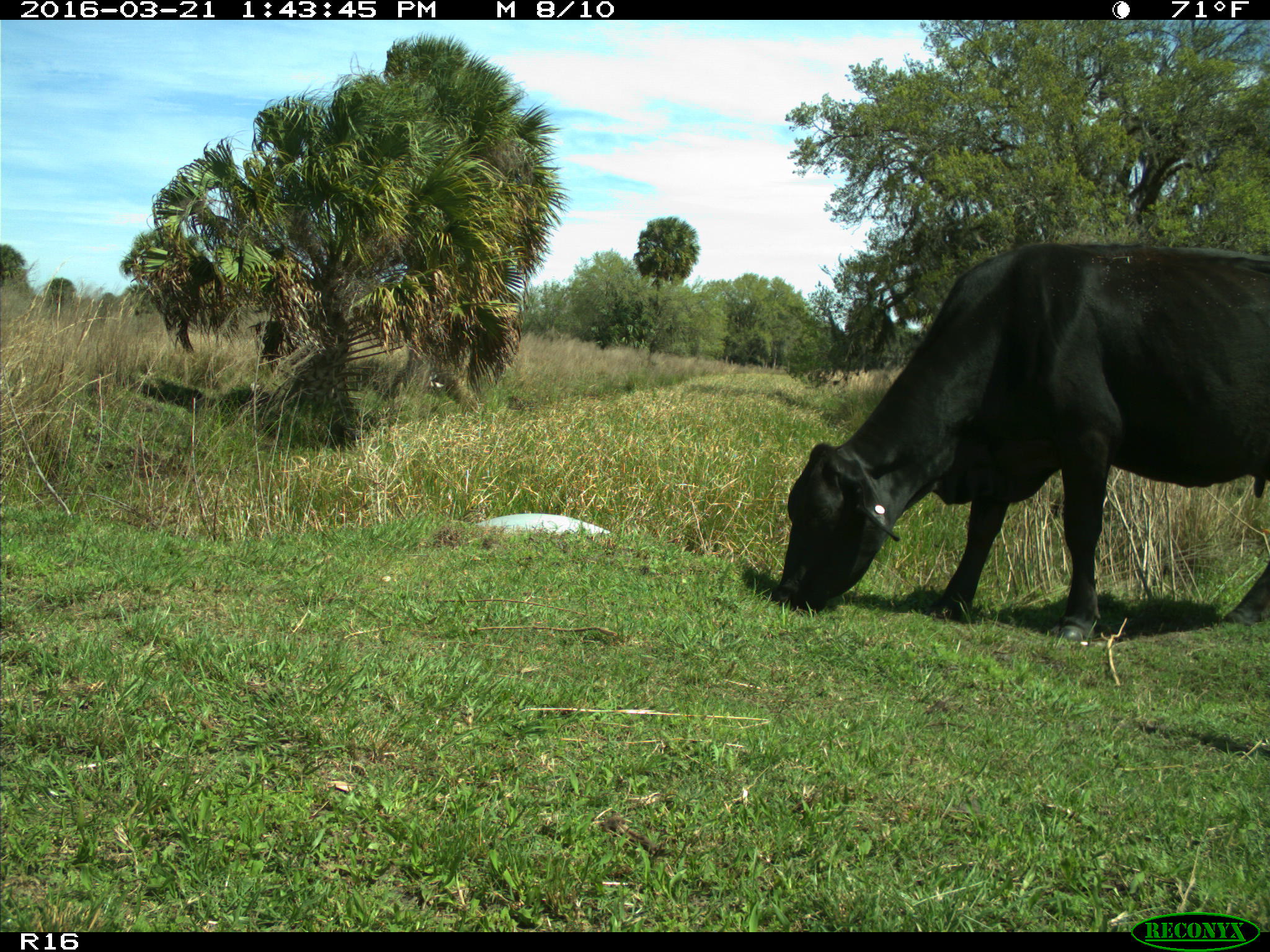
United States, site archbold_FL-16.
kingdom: Animalia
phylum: Chordata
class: Mammalia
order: Artiodactyla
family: Bovidae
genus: Bos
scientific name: Bos taurus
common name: domestic cow